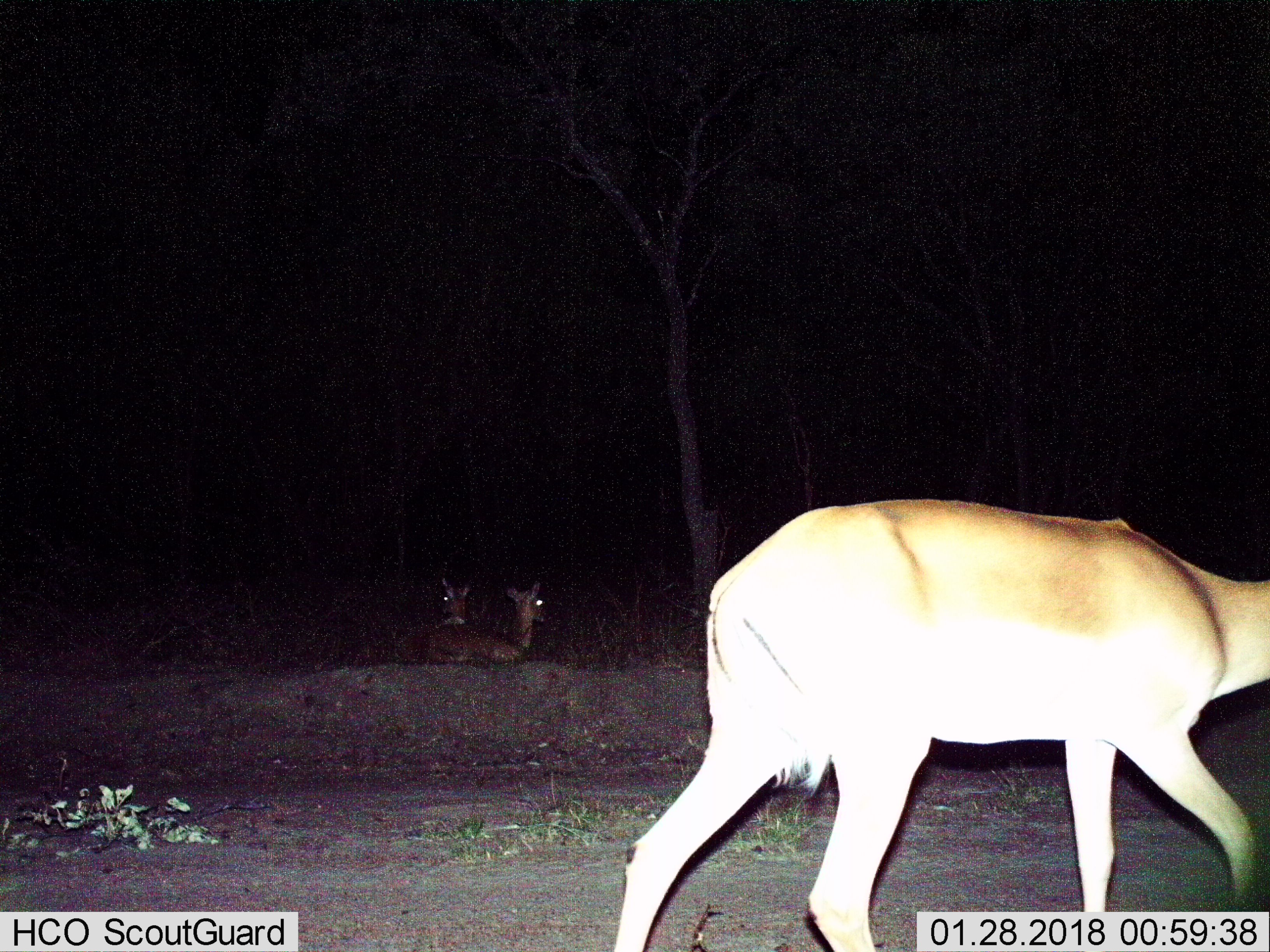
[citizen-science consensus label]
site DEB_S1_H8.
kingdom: Animalia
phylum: Chordata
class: Mammalia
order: Artiodactyla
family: Bovidae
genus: Aepyceros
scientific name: Aepyceros melampus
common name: impala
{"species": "impala (Aepyceros melampus)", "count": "3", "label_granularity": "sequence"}